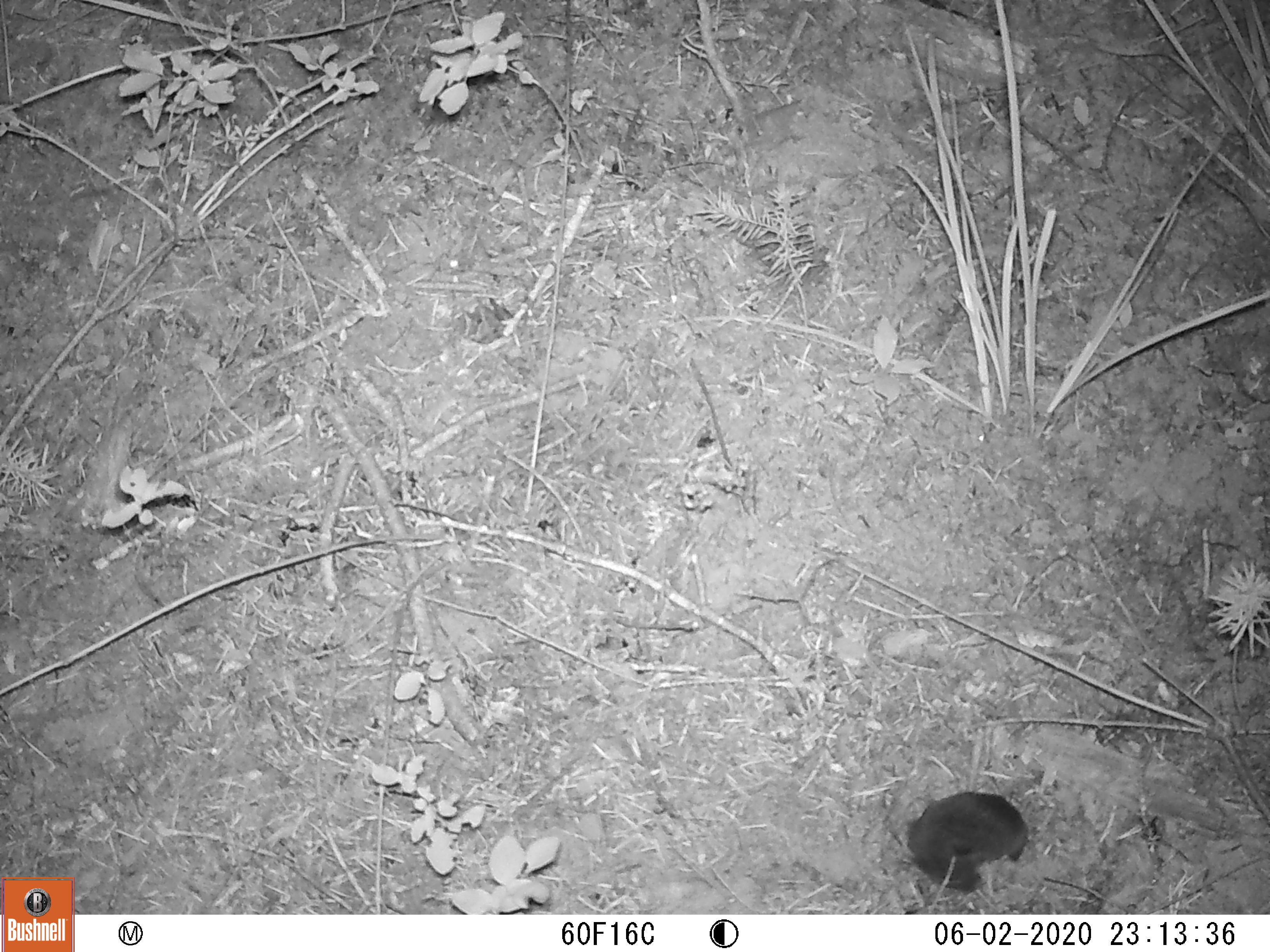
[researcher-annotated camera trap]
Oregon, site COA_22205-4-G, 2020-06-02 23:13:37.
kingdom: Animalia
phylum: Chordata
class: Mammalia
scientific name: Mammalia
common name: small mammal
Small mammal (Mammalia).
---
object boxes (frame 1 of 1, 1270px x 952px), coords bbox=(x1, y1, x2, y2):
small mammal: bbox=(884, 765, 1106, 910)